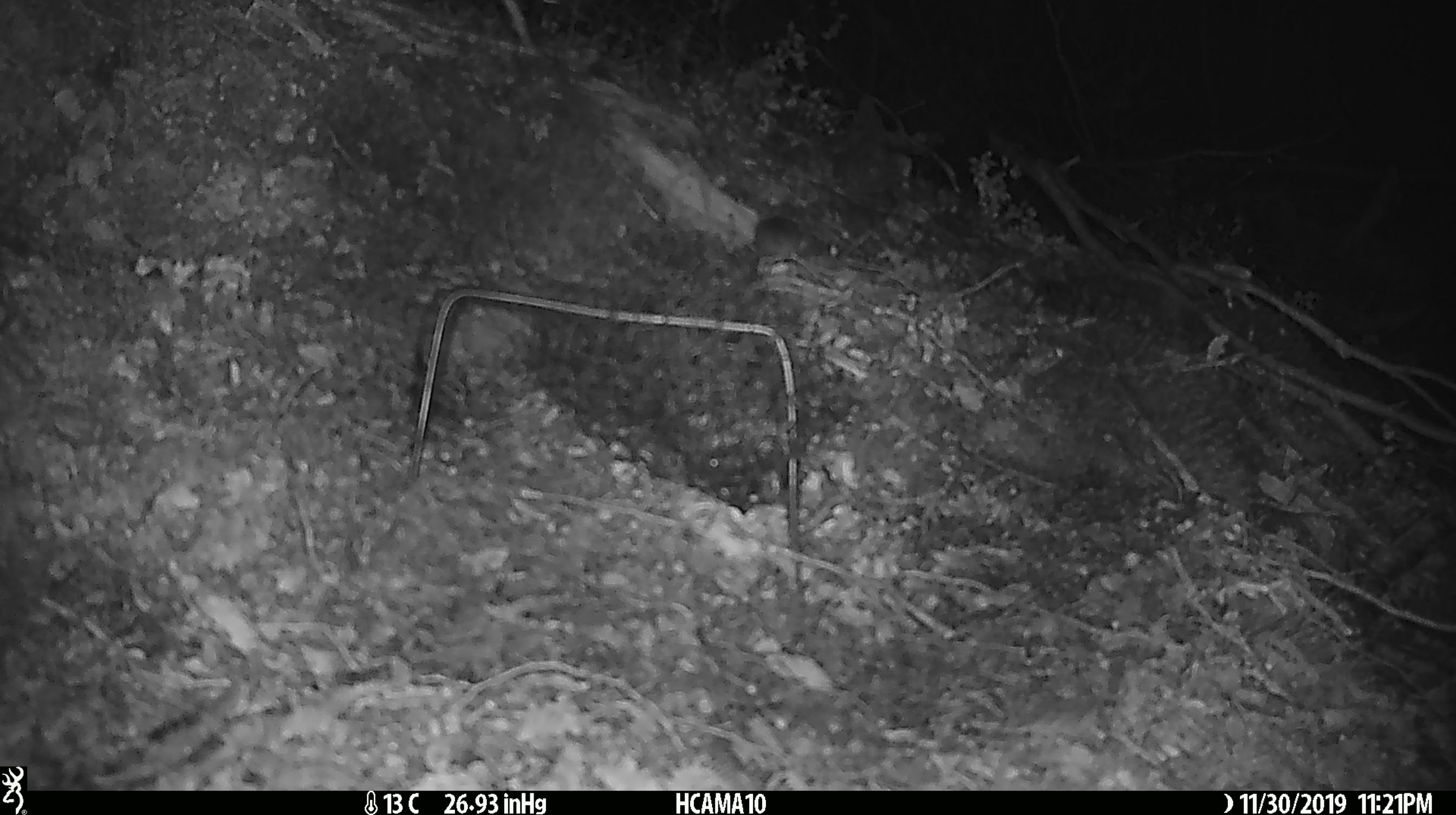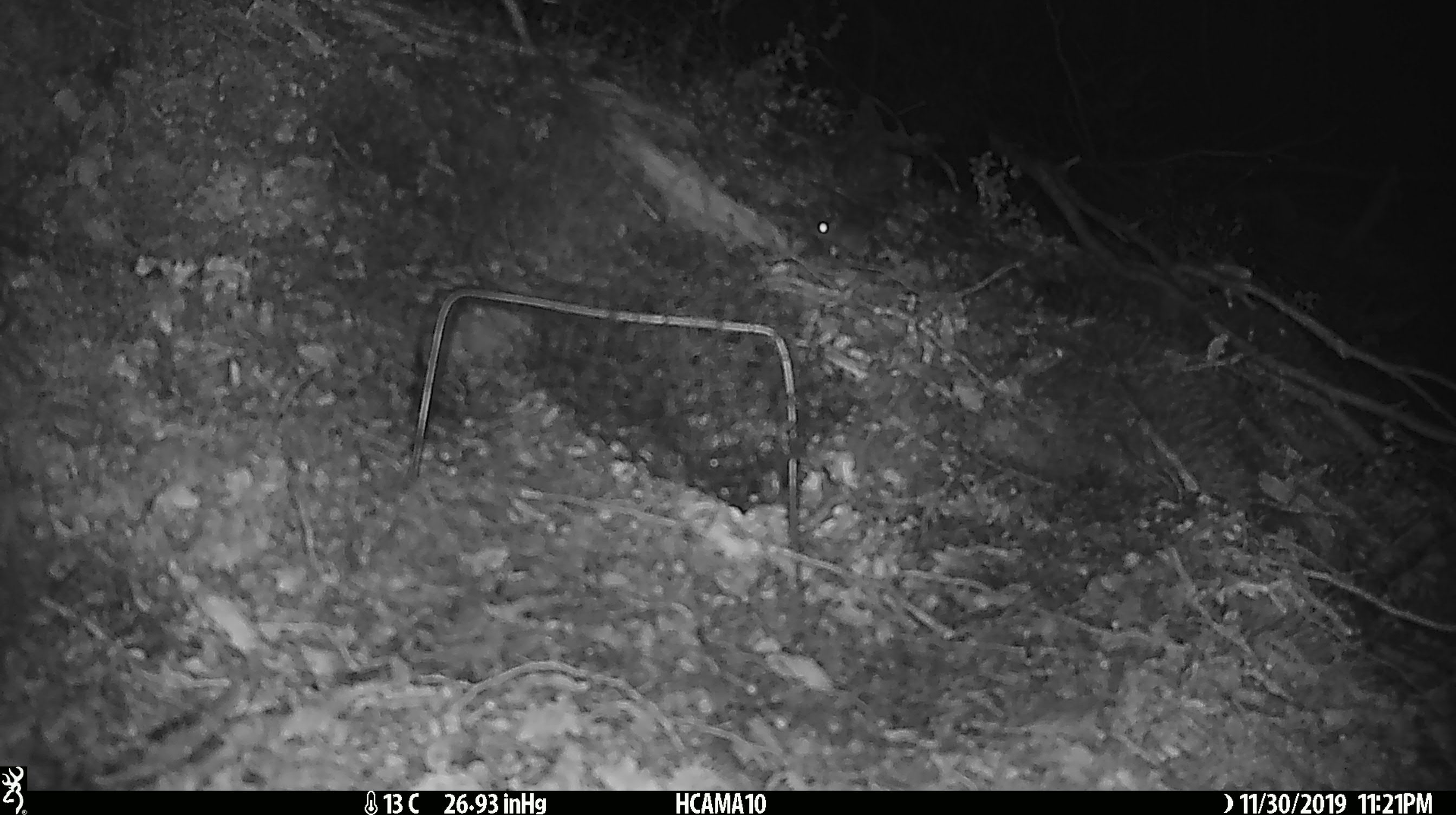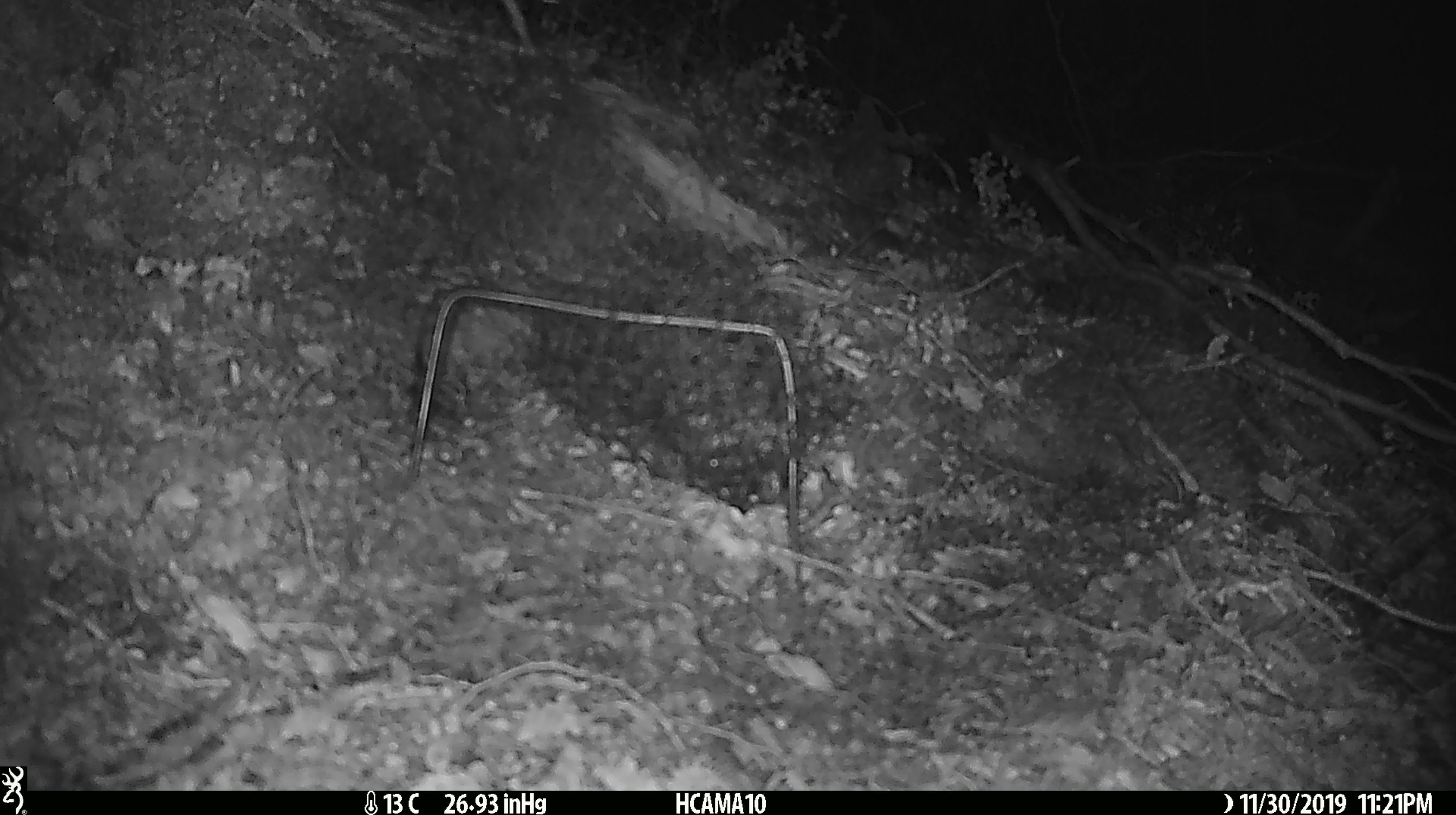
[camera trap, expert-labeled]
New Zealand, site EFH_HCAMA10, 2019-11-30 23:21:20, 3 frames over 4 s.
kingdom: Animalia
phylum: Chordata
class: Mammalia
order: Rodentia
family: Muridae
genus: Mus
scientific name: Mus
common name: mouse